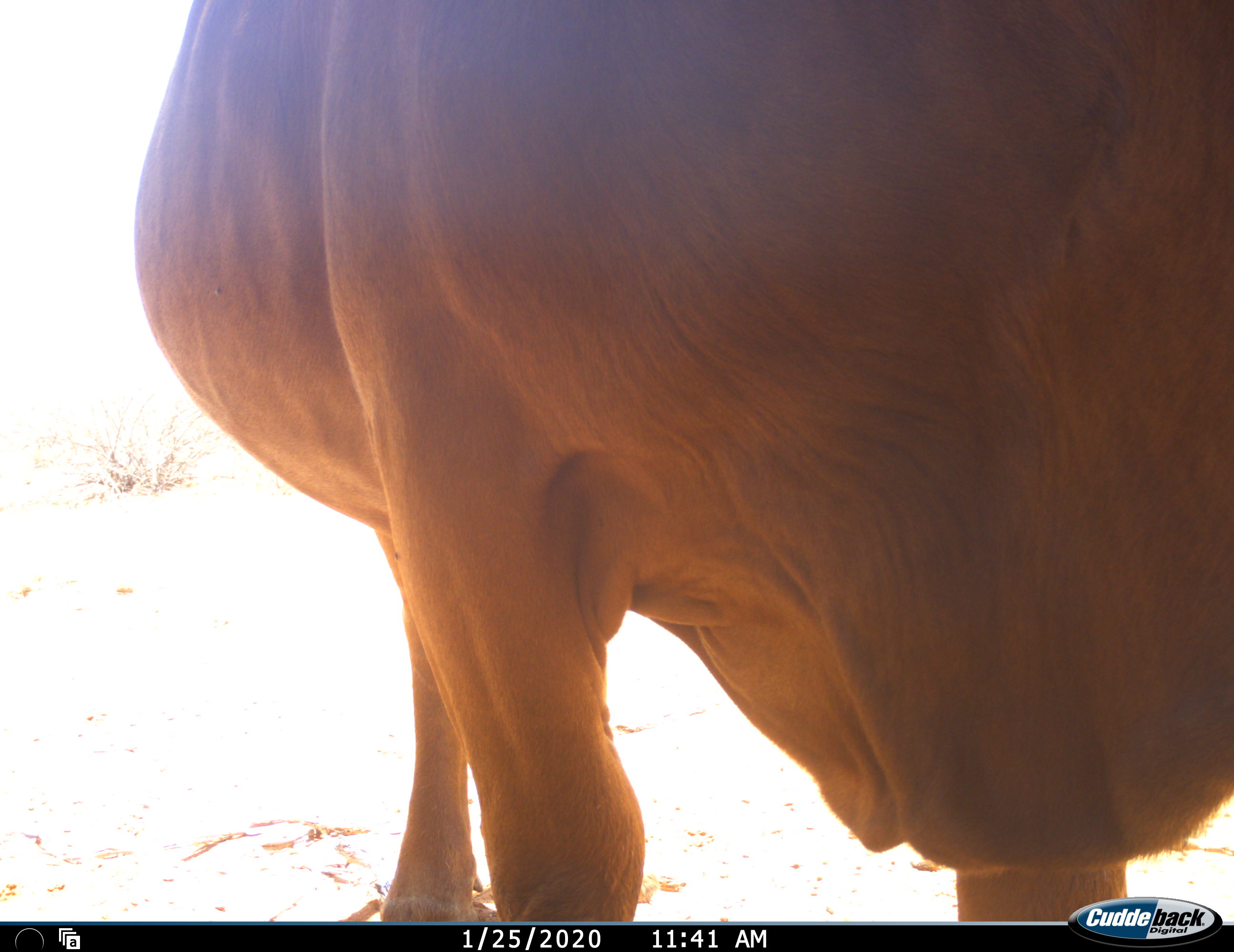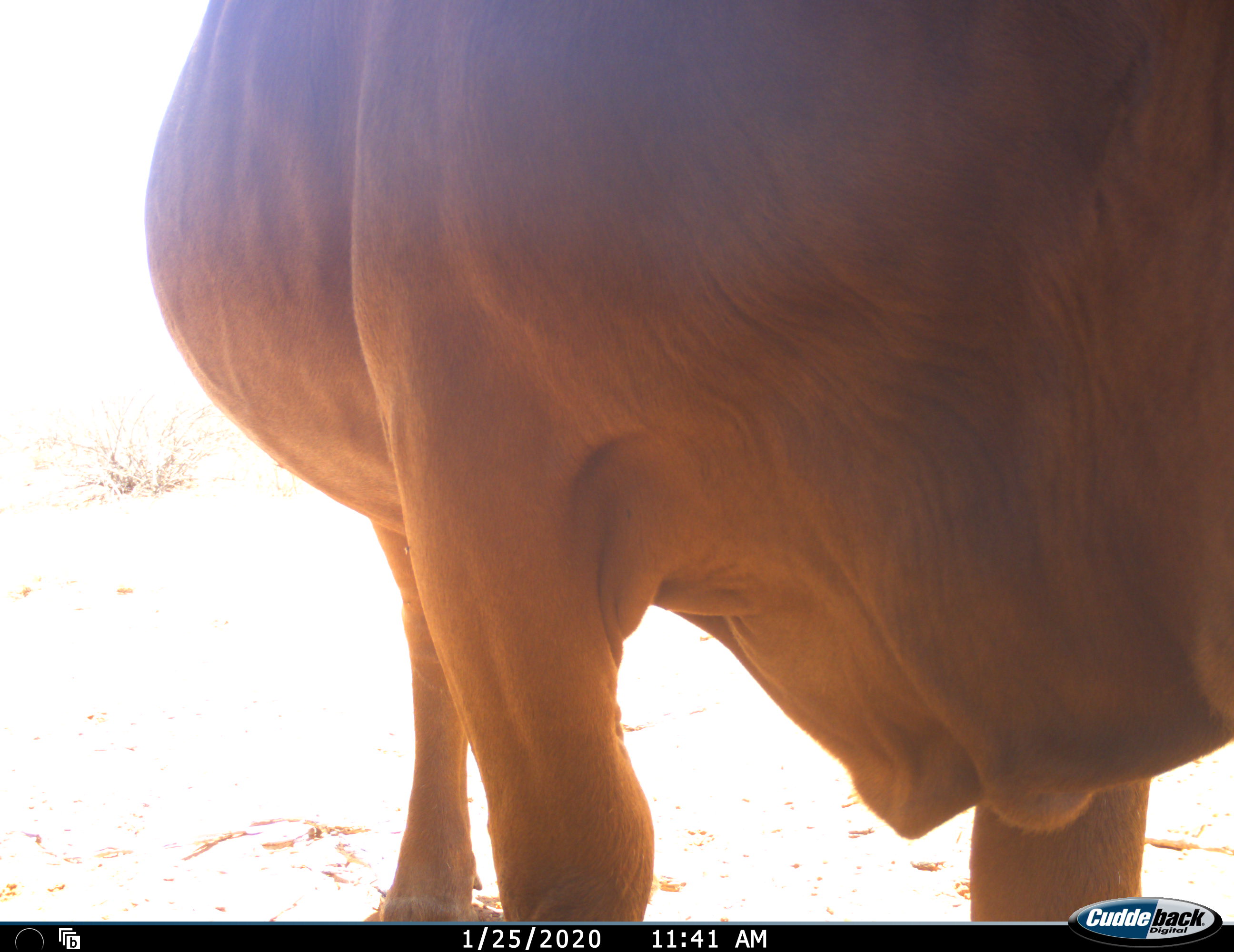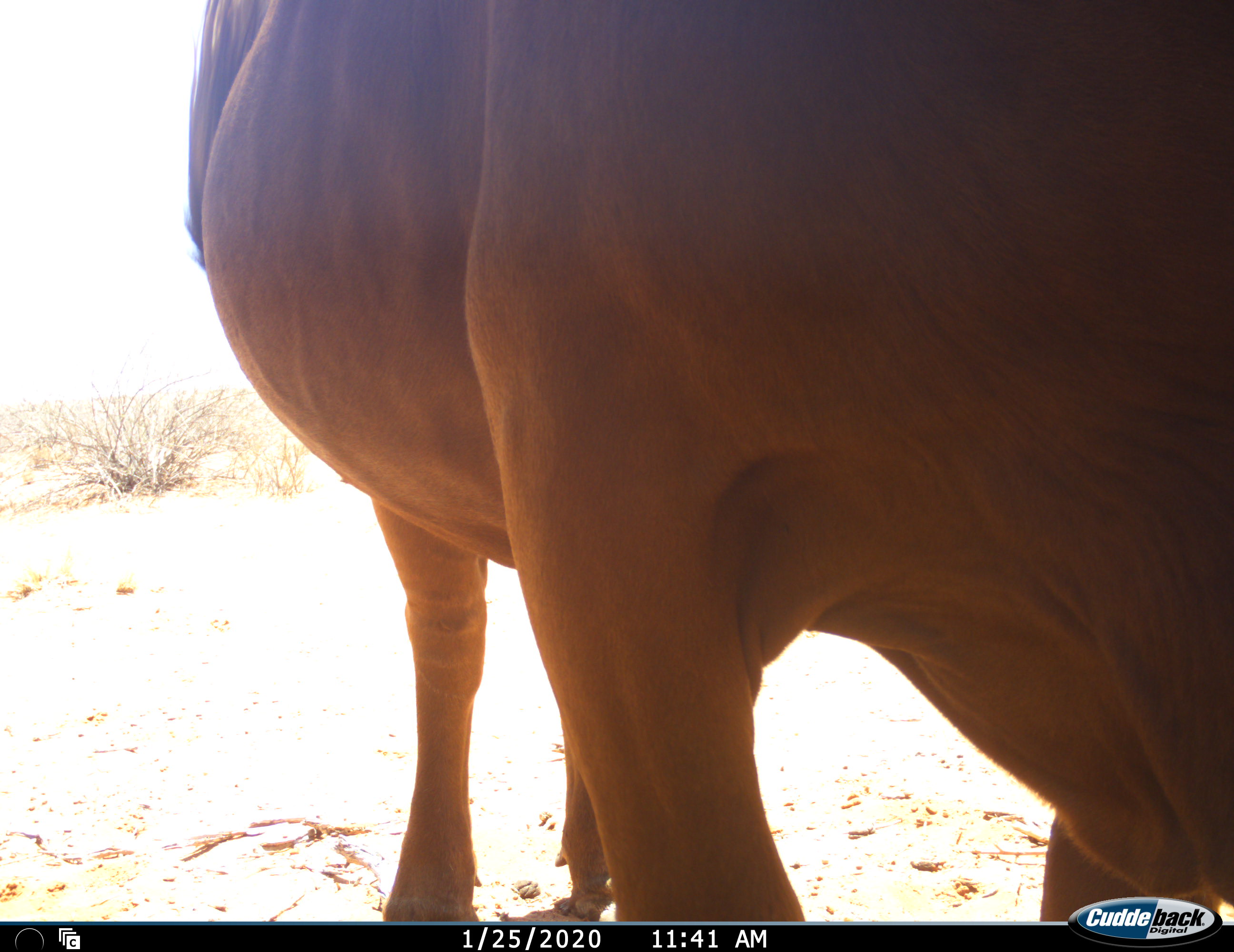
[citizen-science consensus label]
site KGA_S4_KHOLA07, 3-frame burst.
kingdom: Animalia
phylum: Chordata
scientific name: Vertebrata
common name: domestic animal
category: domesticanimal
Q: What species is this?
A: Domesticanimal (domestic animal) (Vertebrata).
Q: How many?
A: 1.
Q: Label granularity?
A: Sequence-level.